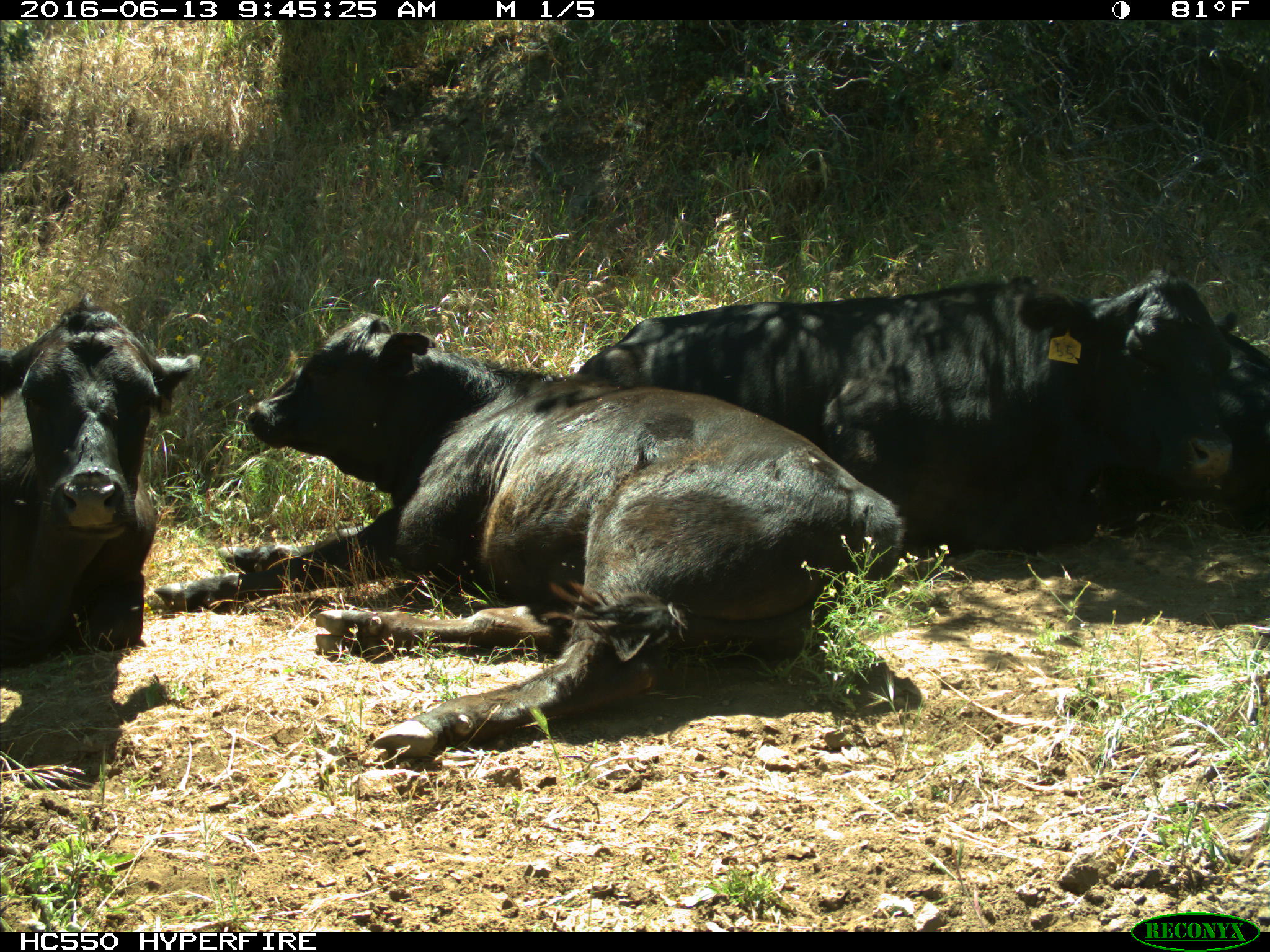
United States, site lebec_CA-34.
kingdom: Animalia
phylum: Chordata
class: Mammalia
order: Artiodactyla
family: Bovidae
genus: Bos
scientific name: Bos taurus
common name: domestic cow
Bos taurus (domestic cow).